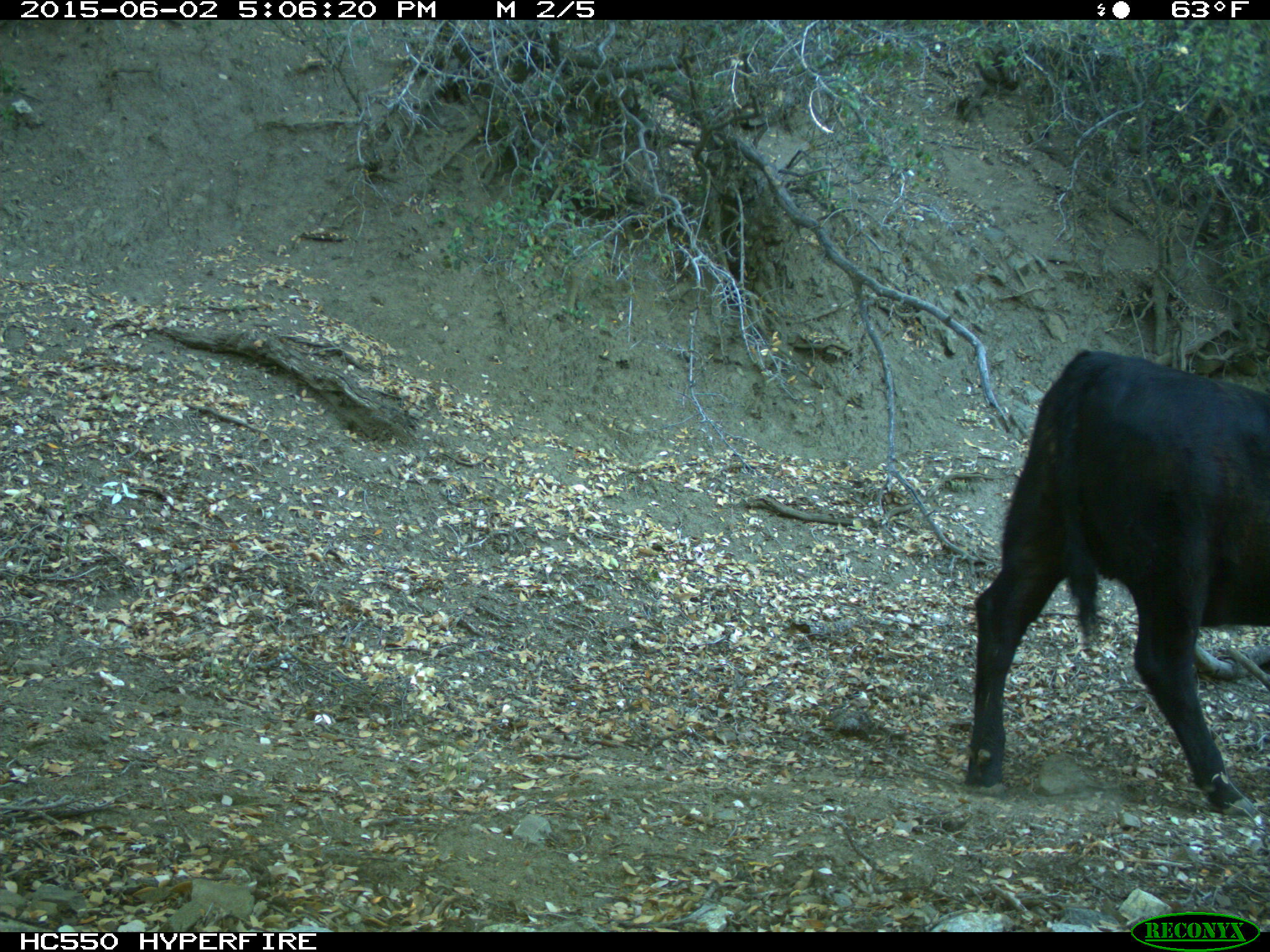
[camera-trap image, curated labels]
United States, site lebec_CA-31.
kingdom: Animalia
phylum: Chordata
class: Mammalia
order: Artiodactyla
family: Bovidae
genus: Bos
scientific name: Bos taurus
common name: domestic cow